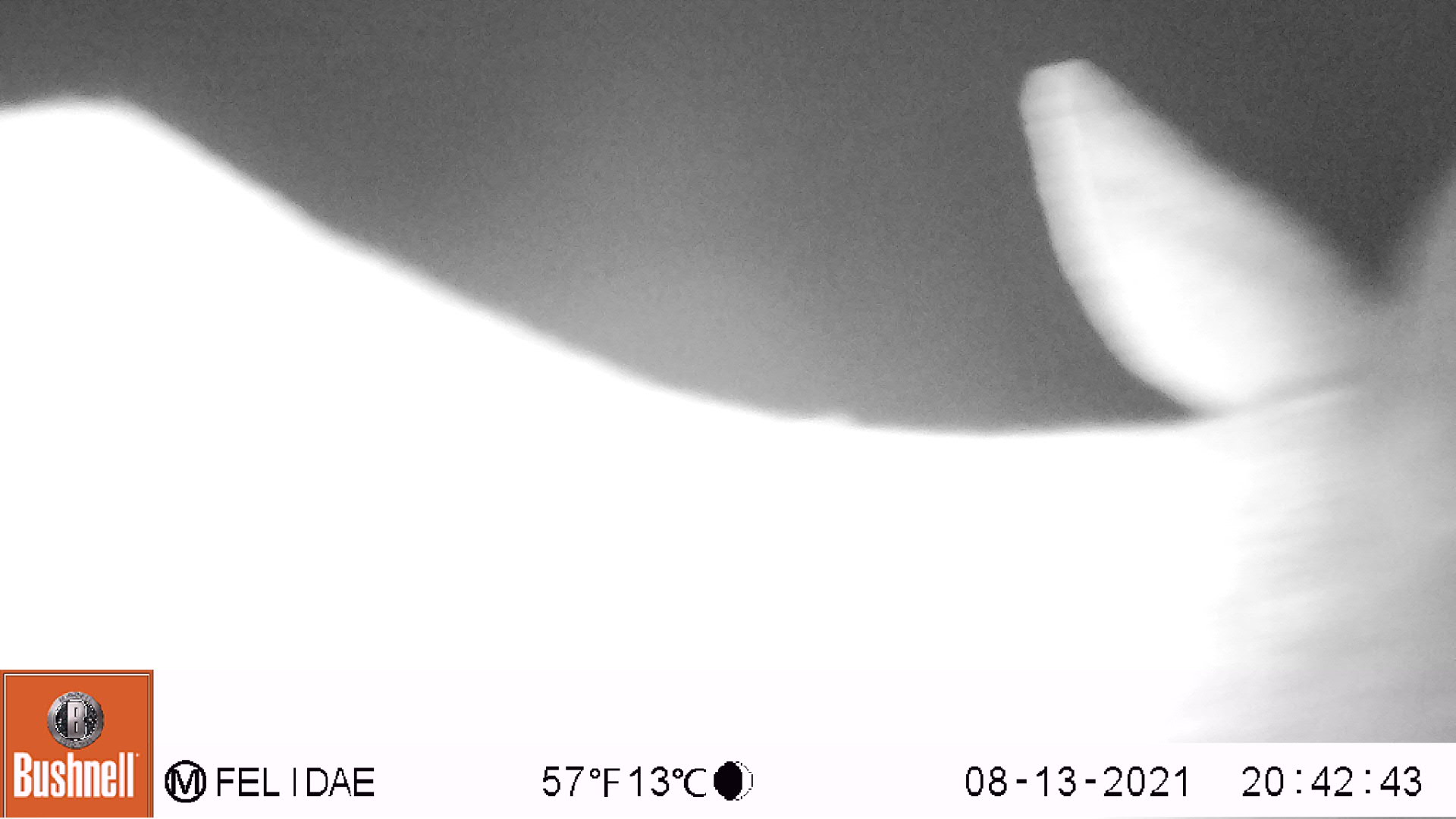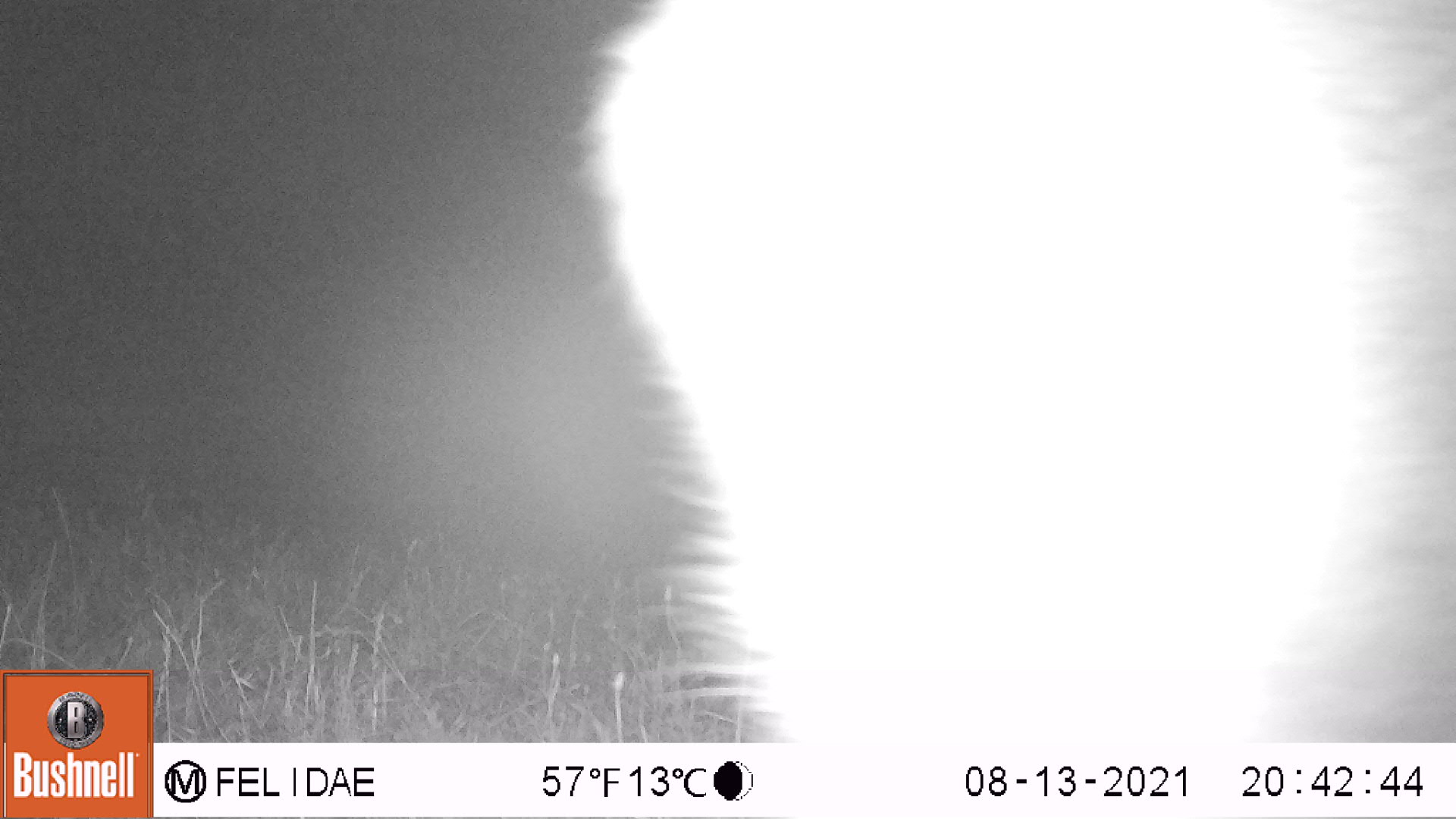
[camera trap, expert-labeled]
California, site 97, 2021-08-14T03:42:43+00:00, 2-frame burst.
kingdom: Animalia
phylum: Chordata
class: Mammalia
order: Artiodactyla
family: Cervidae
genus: Odocoileus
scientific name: Odocoileus hemionus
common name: mule deer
Mule deer (Odocoileus hemionus).